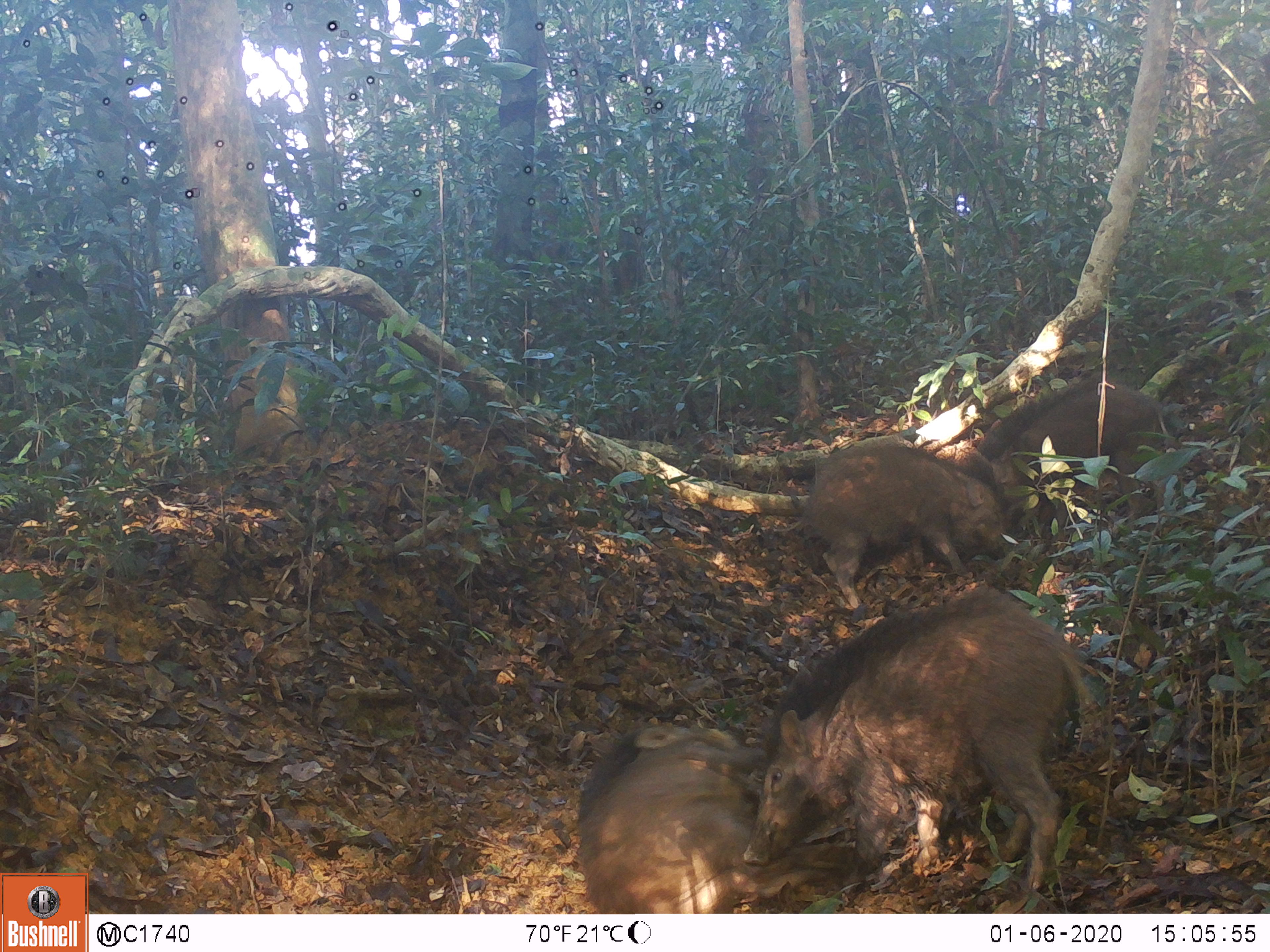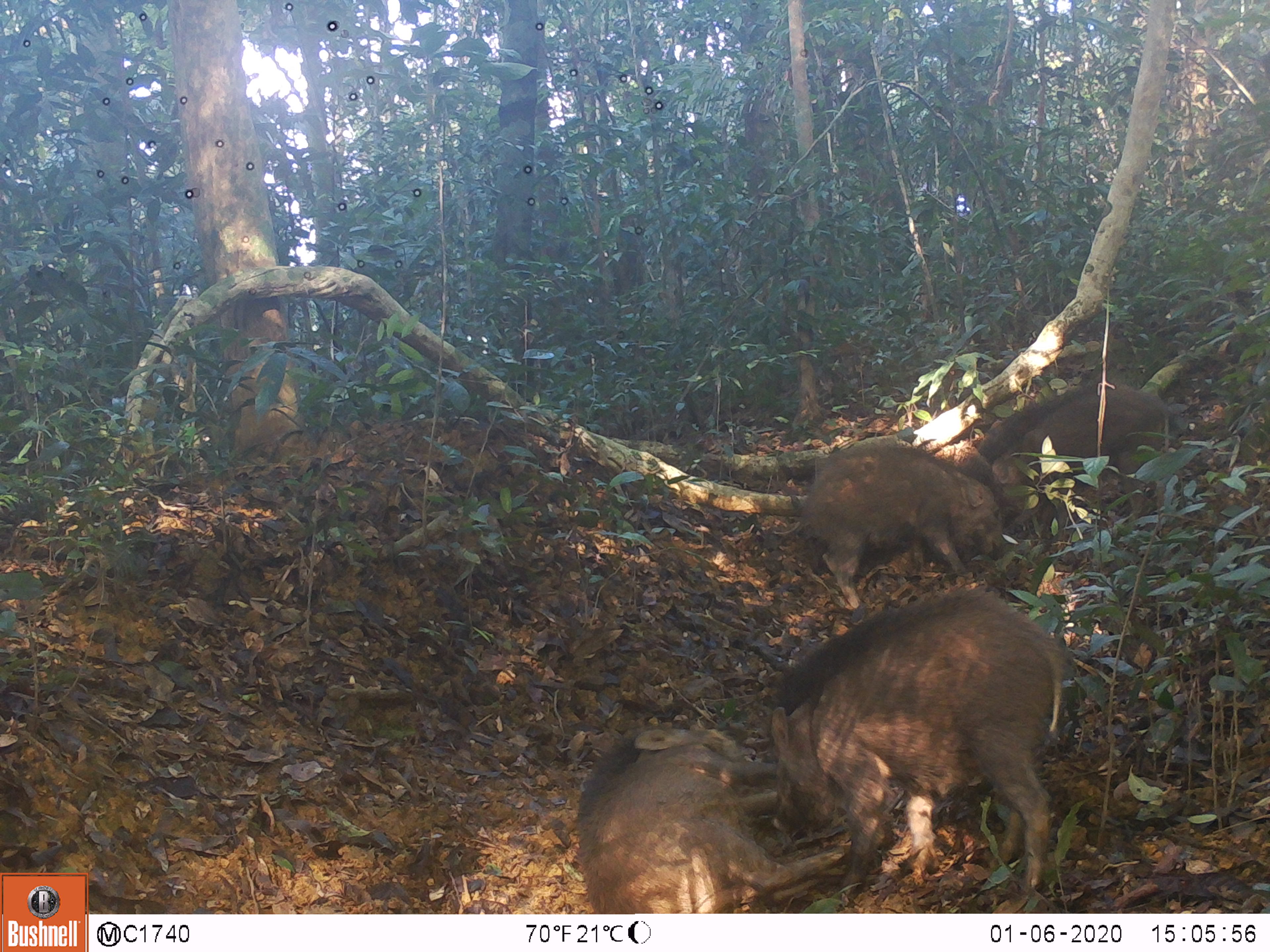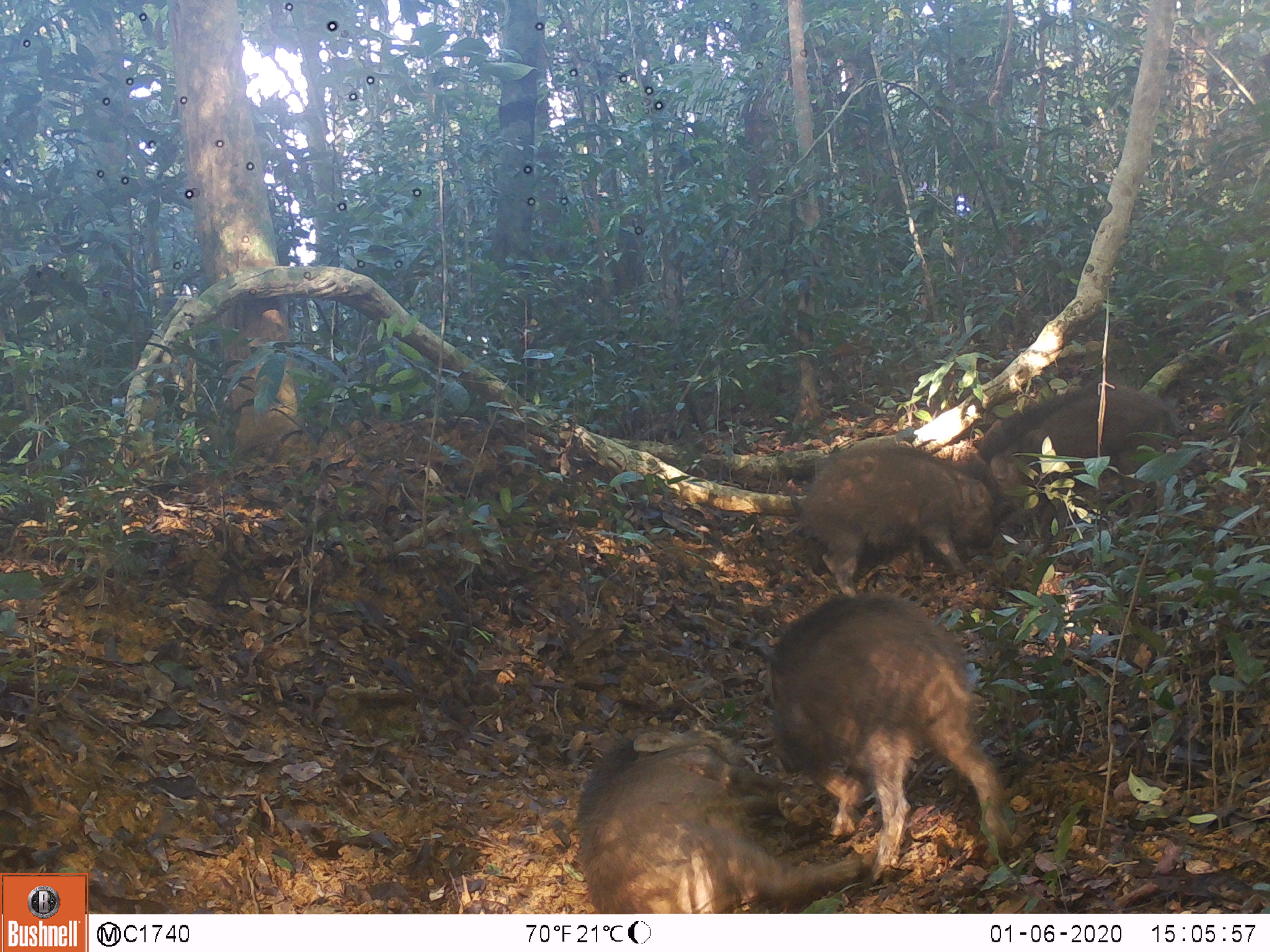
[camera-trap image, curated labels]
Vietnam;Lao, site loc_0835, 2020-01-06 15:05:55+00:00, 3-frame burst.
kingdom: Animalia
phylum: Chordata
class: Mammalia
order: Artiodactyla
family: Suidae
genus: Sus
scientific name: Sus scrofa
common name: eurasian wild pig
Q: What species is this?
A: Eurasian wild pig (Sus scrofa).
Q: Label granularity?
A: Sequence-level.